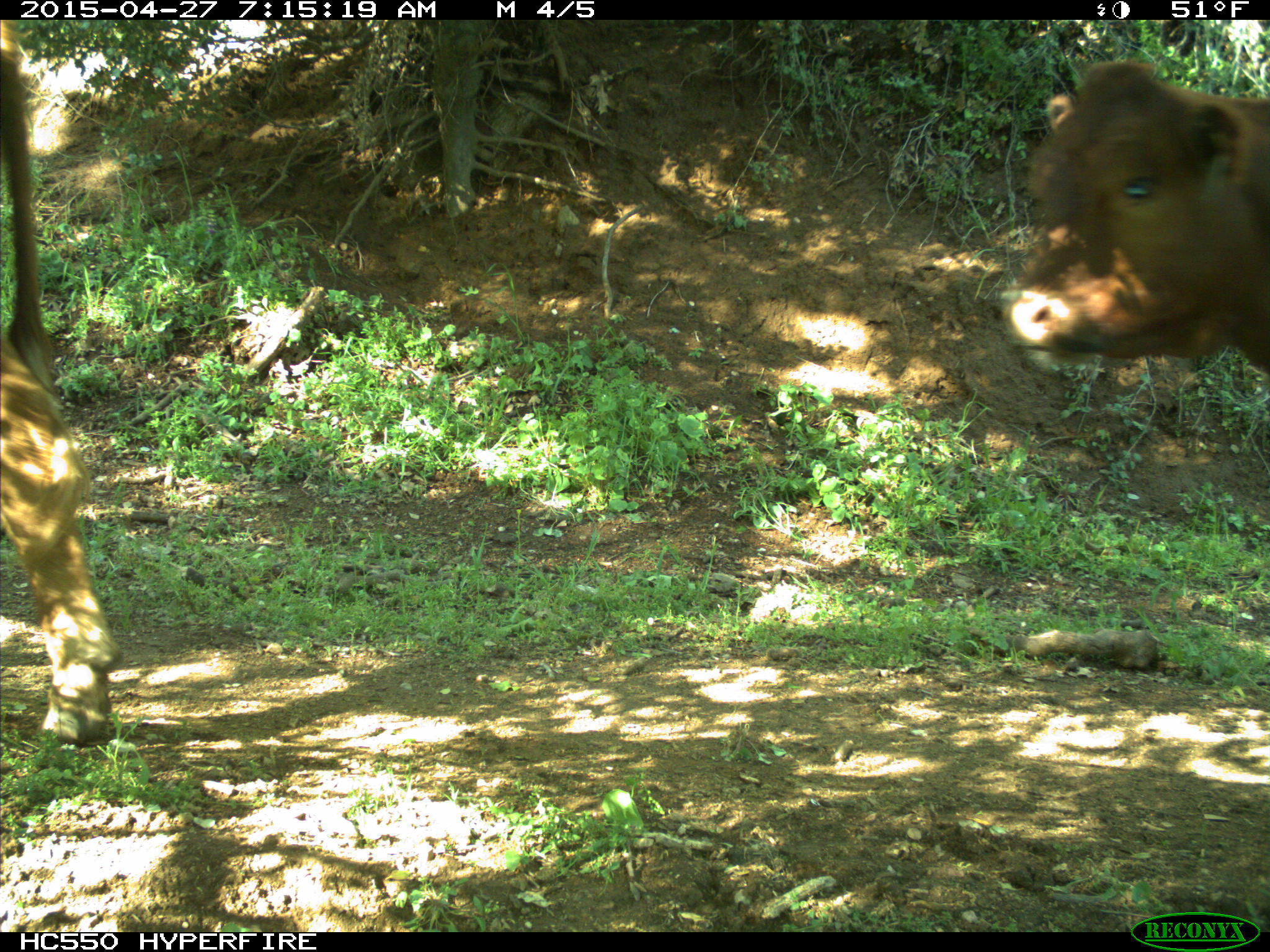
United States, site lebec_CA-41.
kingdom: Animalia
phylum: Chordata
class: Mammalia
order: Artiodactyla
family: Bovidae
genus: Bos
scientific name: Bos taurus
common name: domestic cow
Bos taurus (domestic cow).